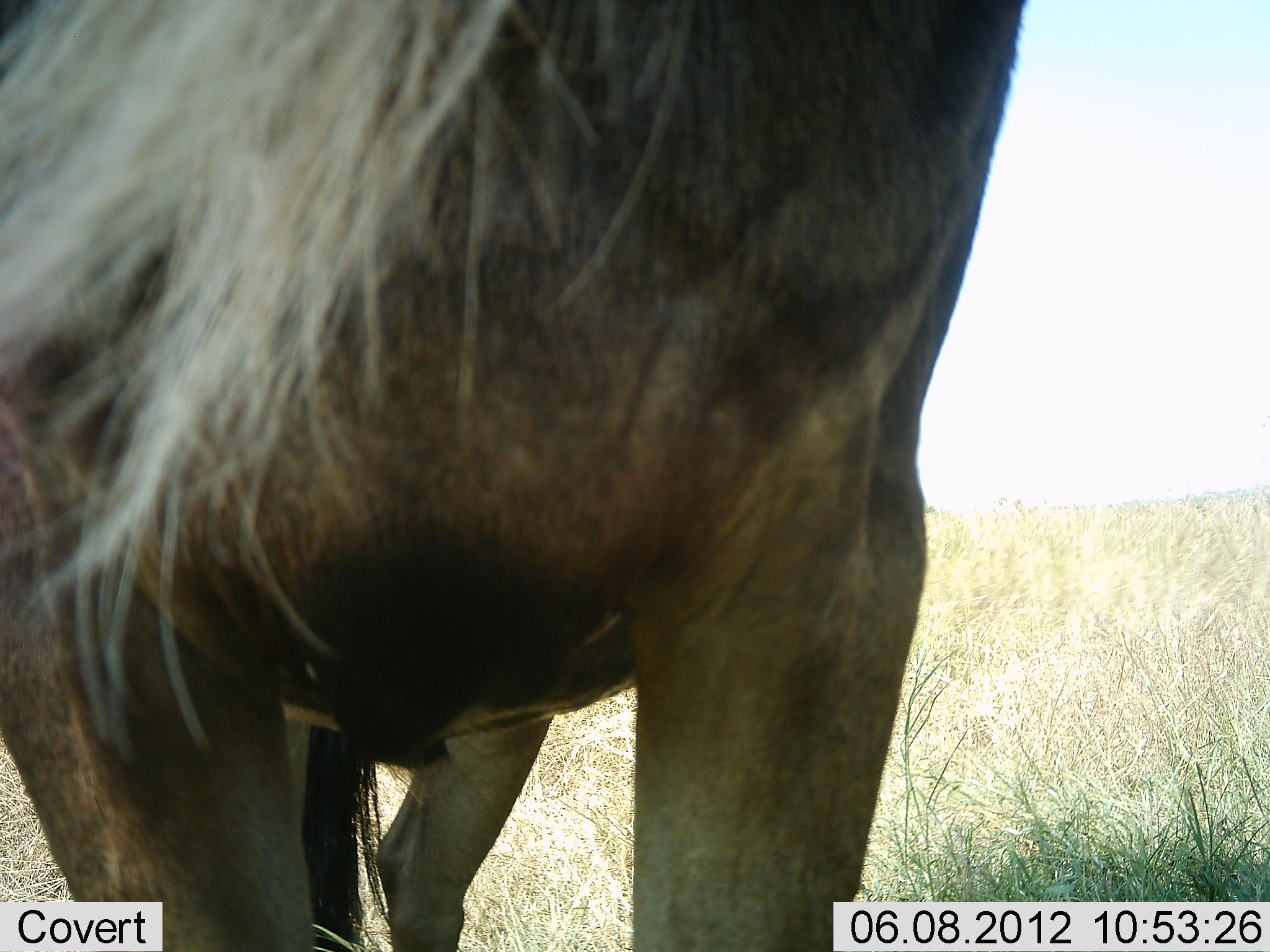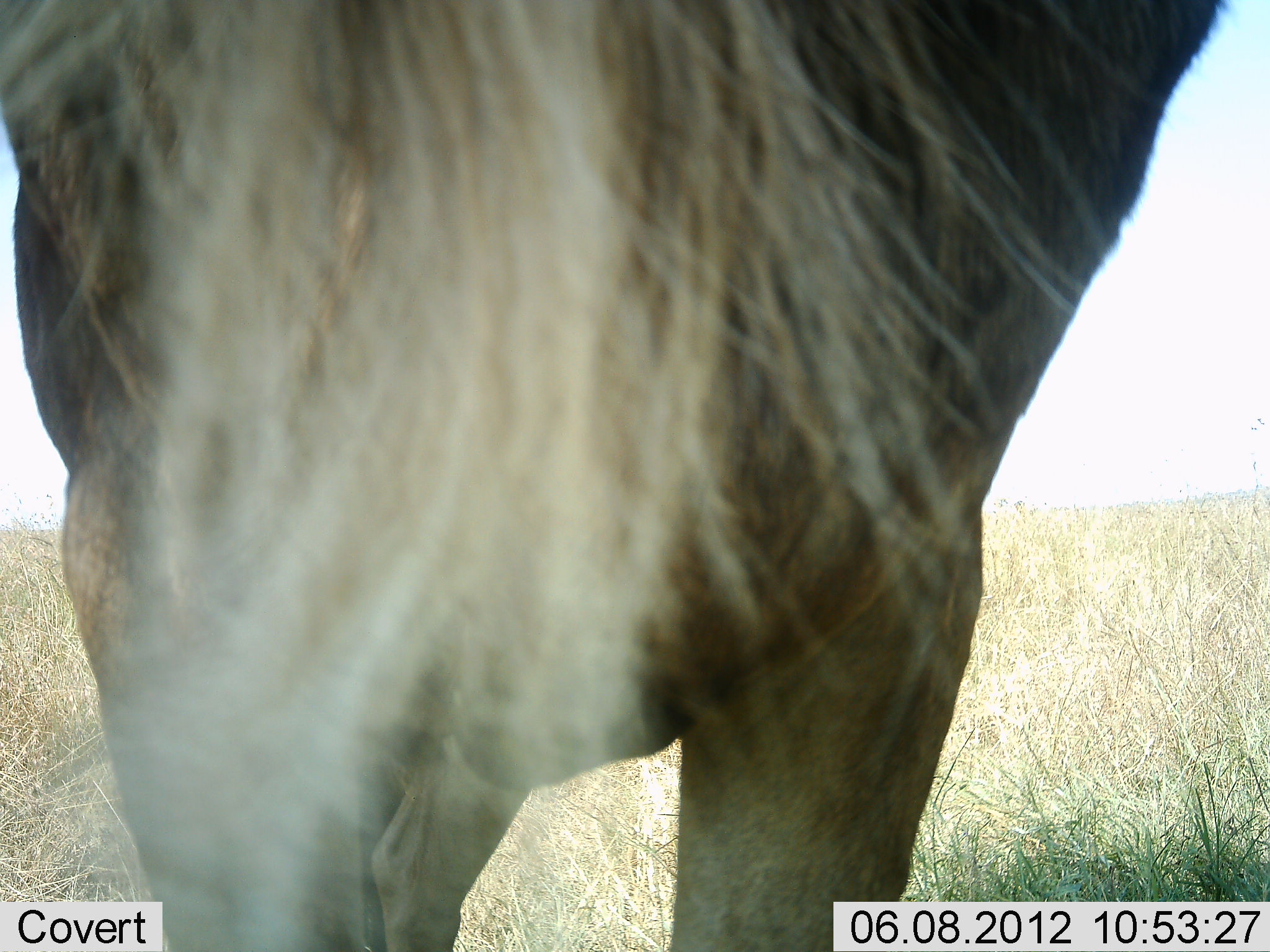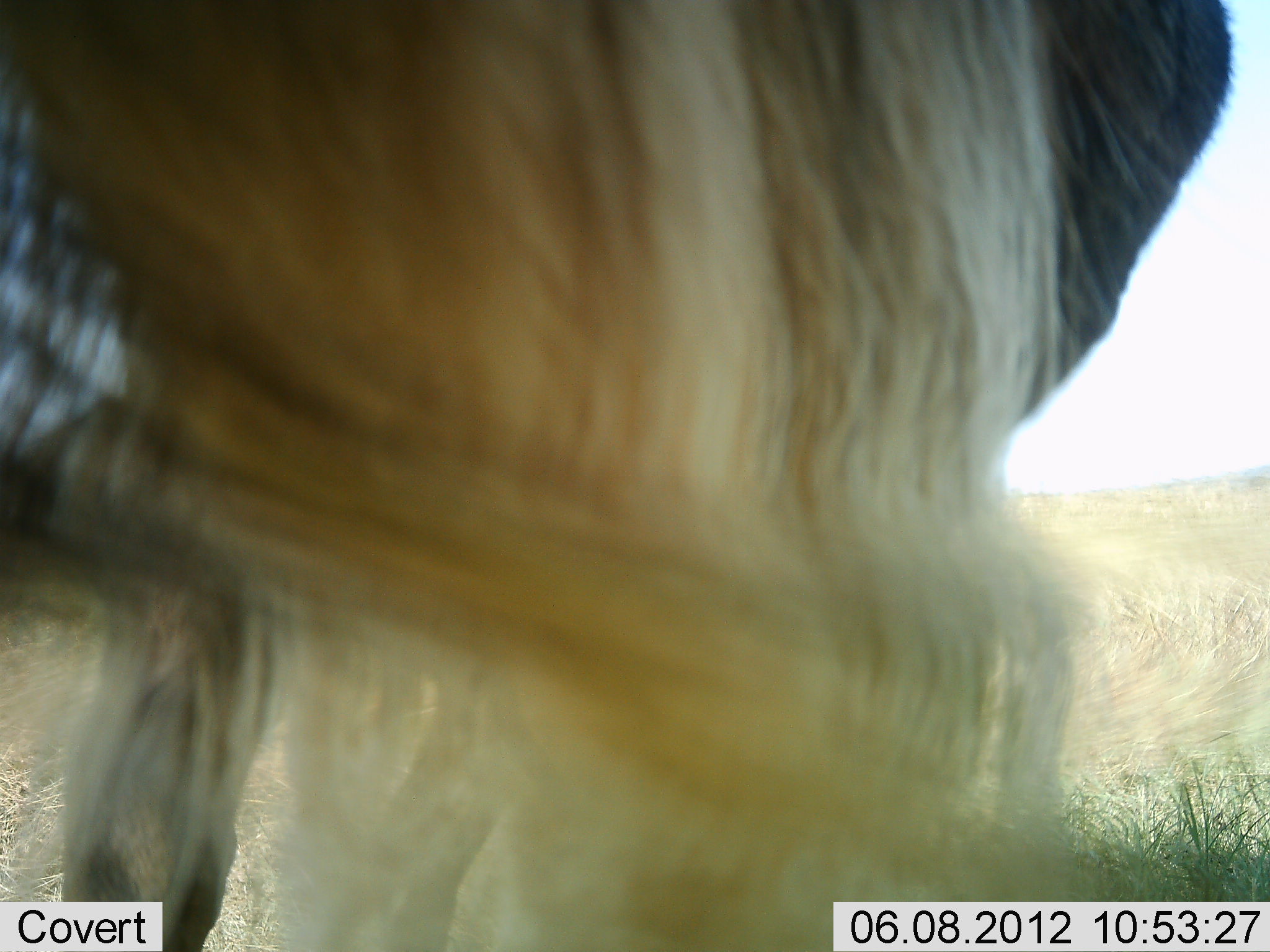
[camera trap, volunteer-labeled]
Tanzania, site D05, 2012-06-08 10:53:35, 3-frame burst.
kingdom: Animalia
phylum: Chordata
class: Mammalia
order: Artiodactyla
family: Bovidae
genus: Connochaetes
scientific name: Connochaetes taurinus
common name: blue wildebeest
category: wildebeest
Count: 1.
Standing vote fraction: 100%.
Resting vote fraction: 0%.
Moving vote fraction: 0%.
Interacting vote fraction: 0%.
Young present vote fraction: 0%.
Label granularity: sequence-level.